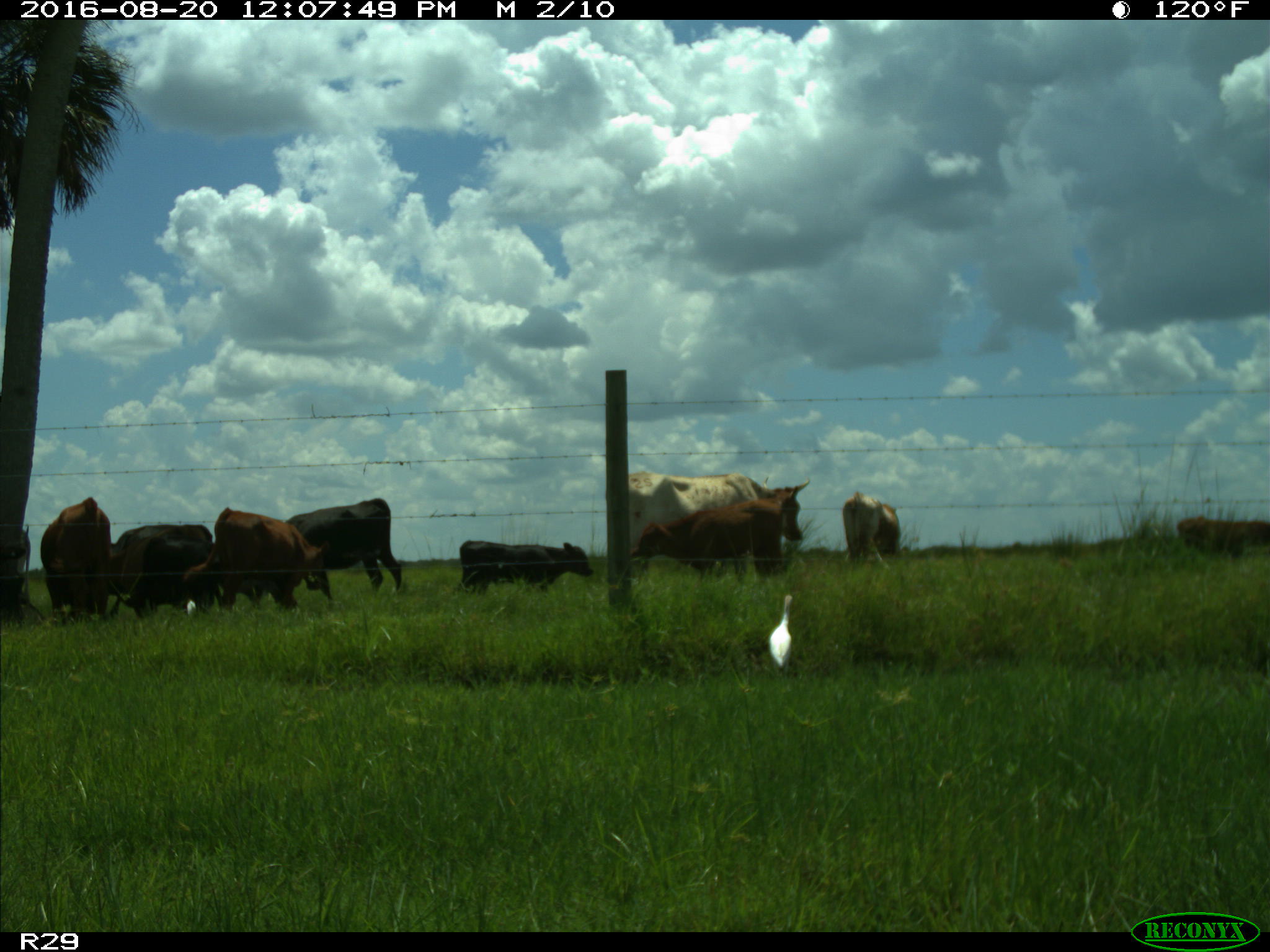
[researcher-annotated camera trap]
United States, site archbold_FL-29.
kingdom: Animalia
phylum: Chordata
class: Mammalia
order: Artiodactyla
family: Bovidae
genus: Bos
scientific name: Bos taurus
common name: domestic cow